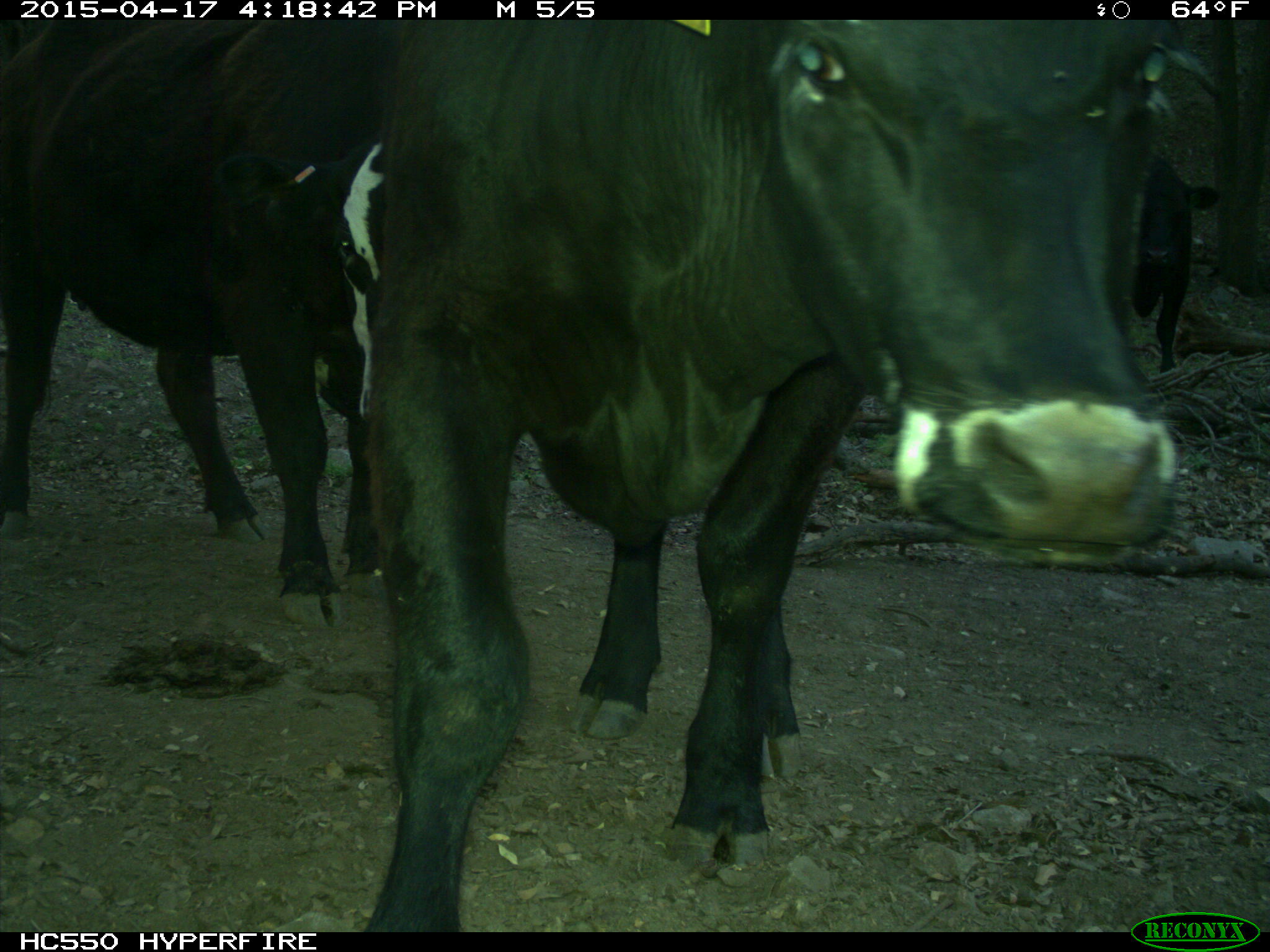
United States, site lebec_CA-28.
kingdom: Animalia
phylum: Chordata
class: Mammalia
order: Artiodactyla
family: Bovidae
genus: Bos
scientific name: Bos taurus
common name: domestic cow